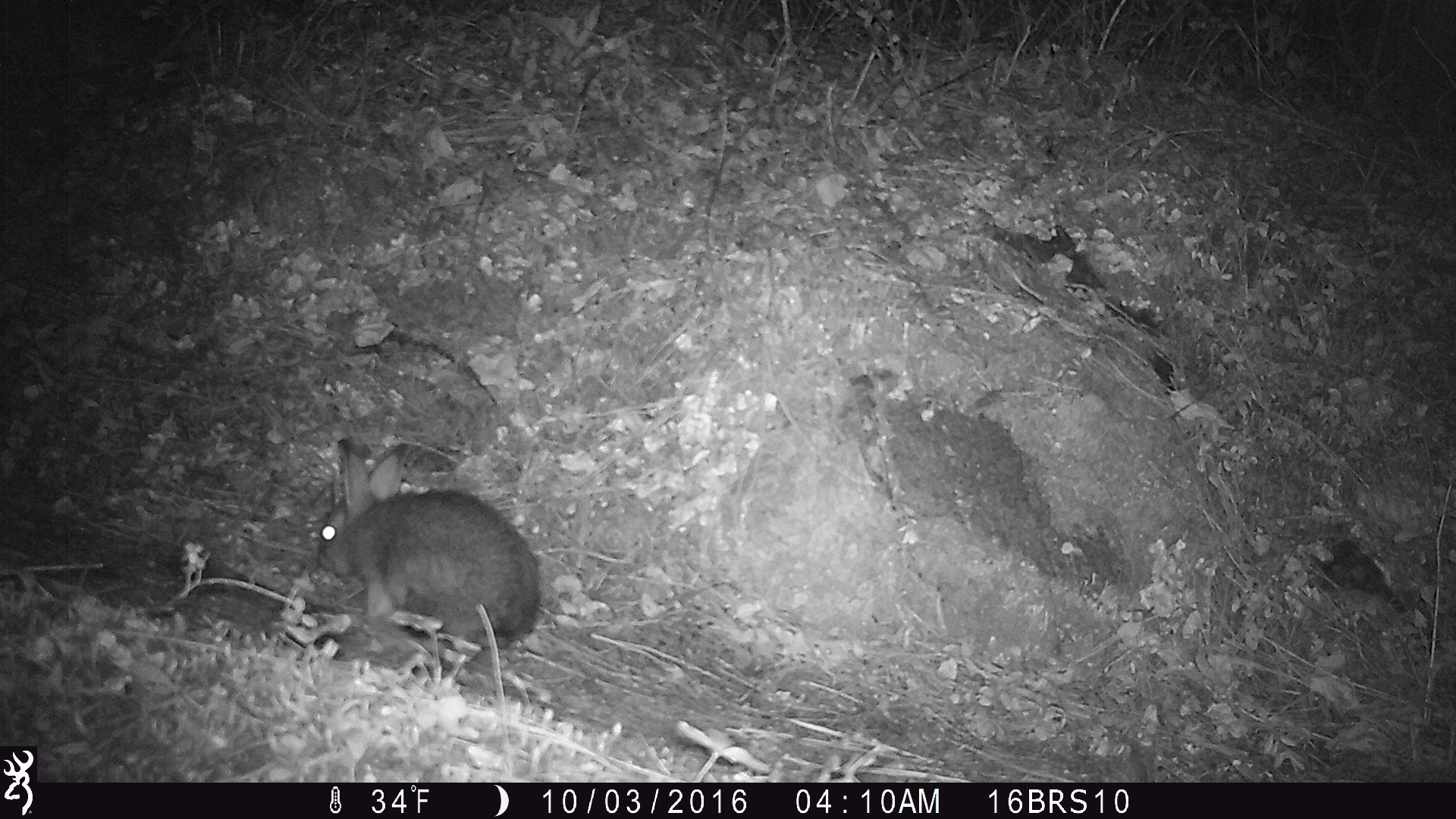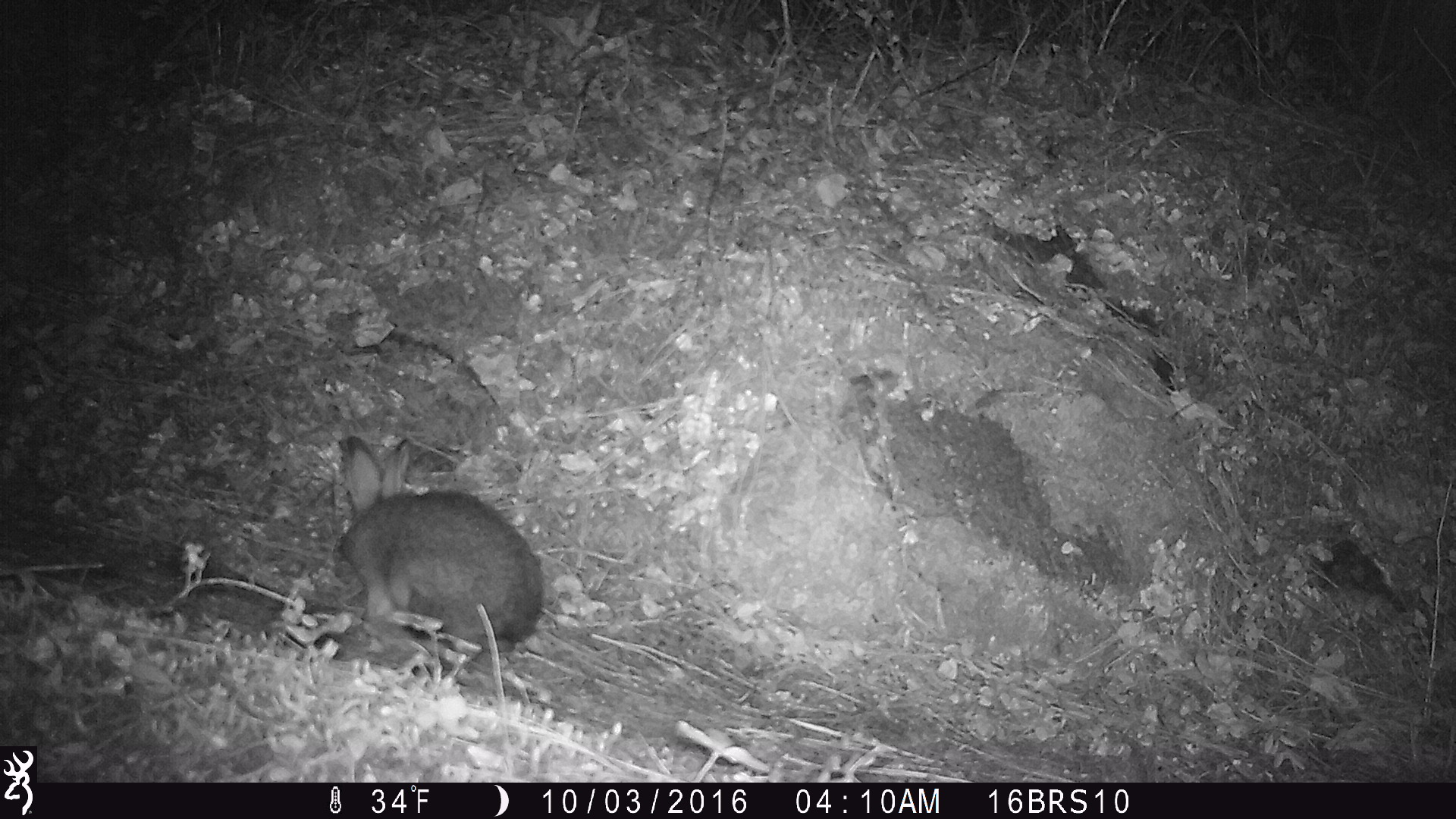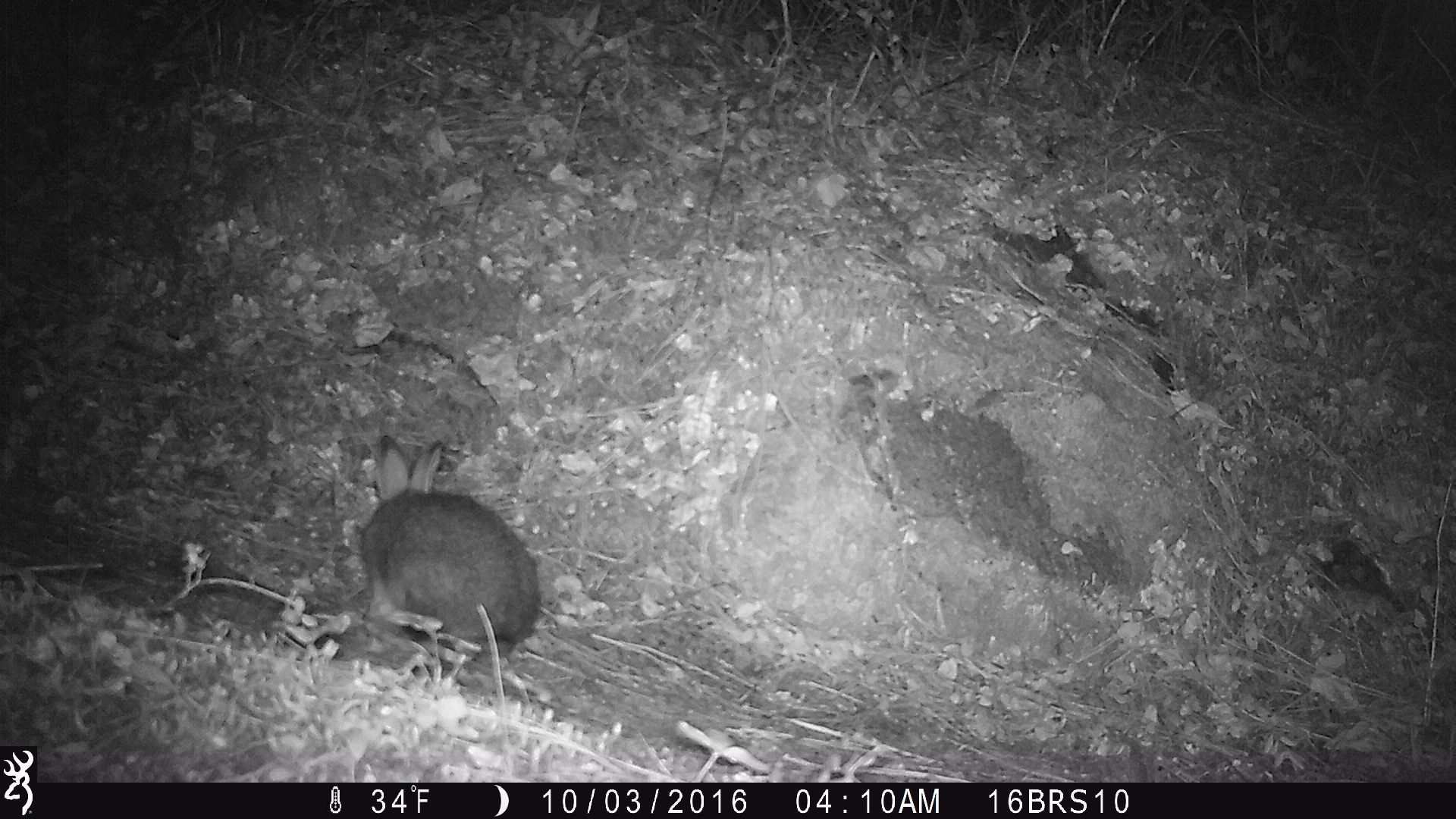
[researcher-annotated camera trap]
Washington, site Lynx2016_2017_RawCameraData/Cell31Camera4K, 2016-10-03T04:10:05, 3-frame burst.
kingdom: Animalia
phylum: Chordata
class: Mammalia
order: Lagomorpha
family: Leporidae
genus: Lepus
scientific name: Lepus americanus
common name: snowshoe hare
Lepus americanus (snowshoe hare). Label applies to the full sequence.